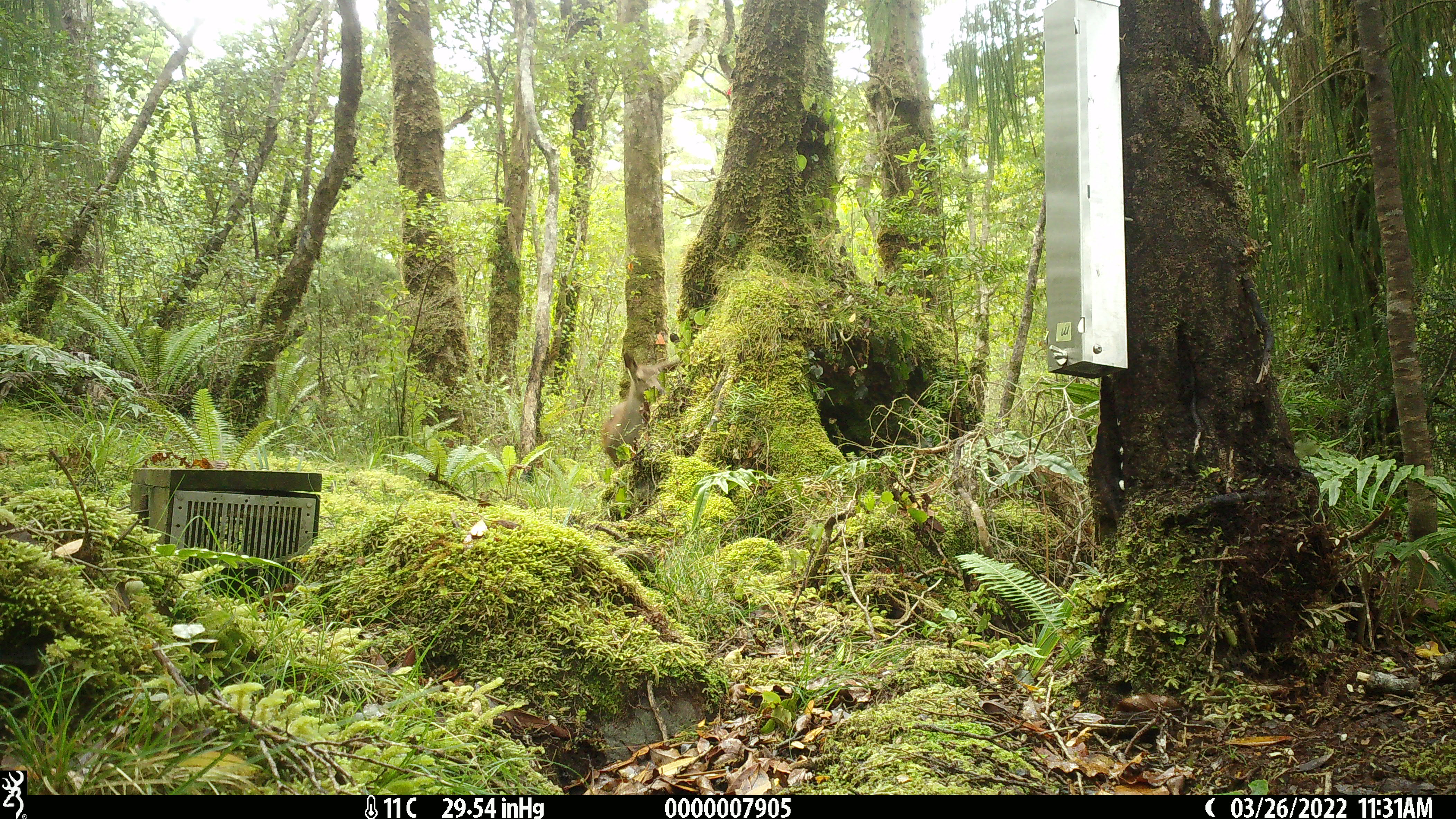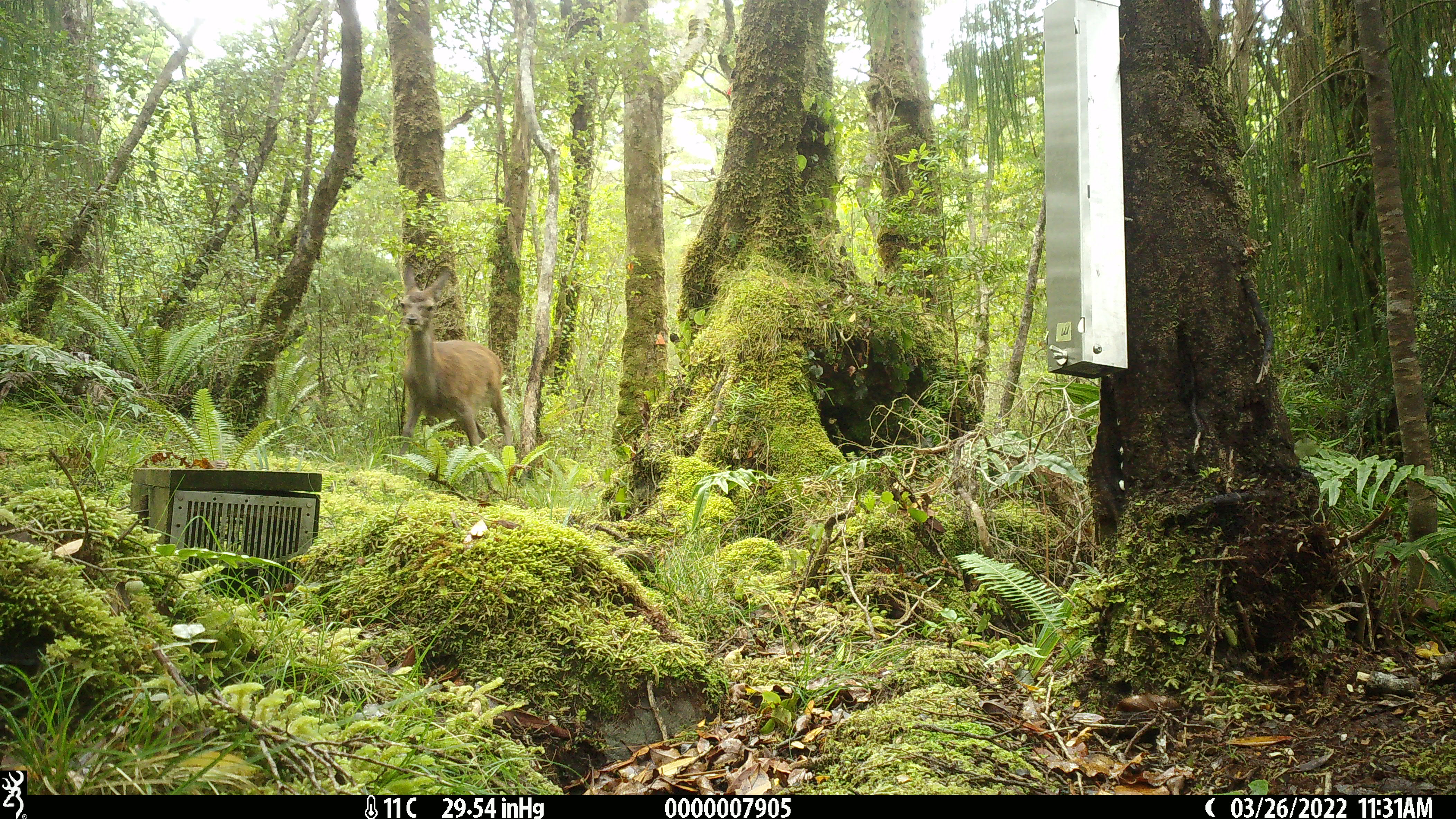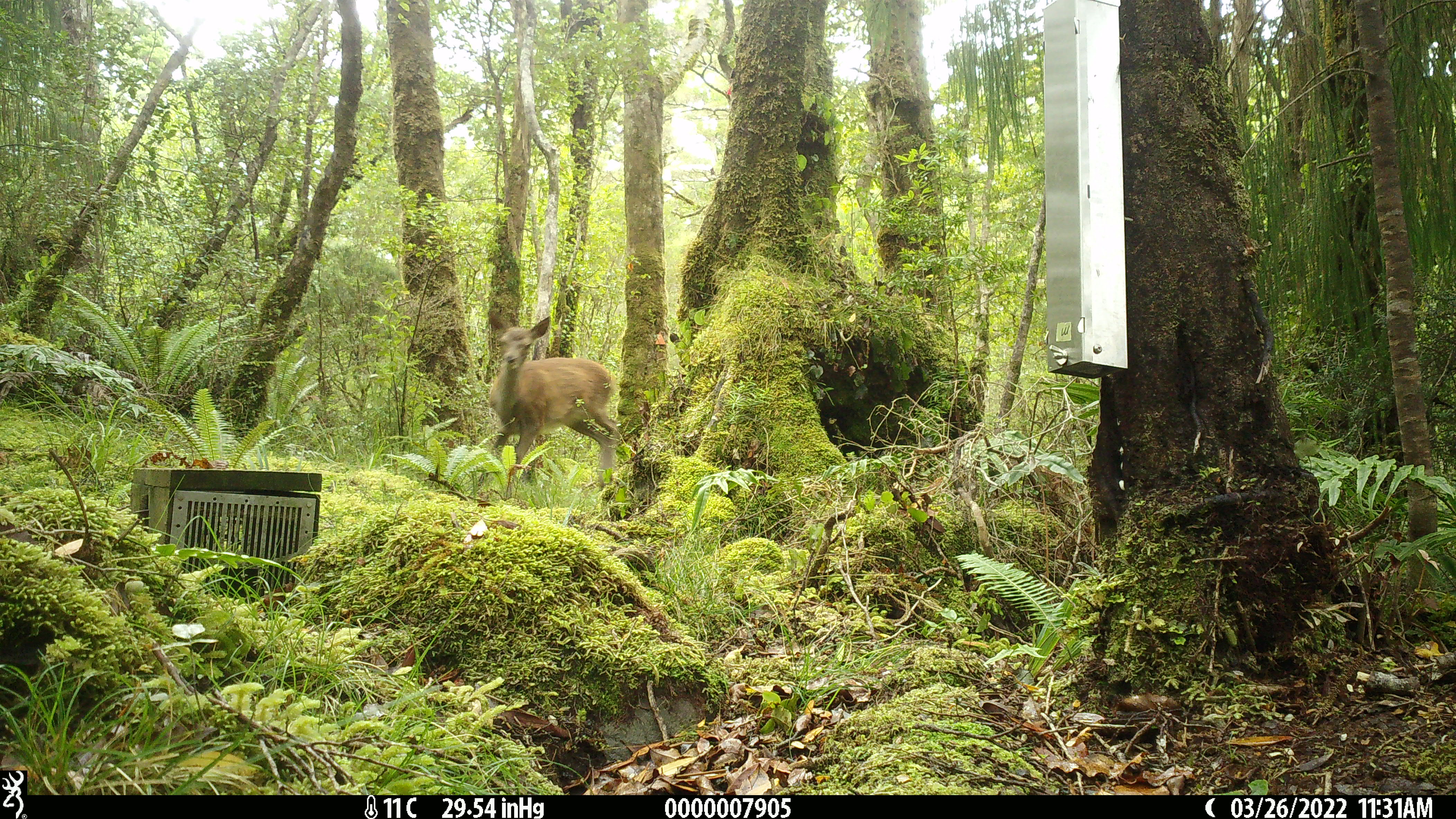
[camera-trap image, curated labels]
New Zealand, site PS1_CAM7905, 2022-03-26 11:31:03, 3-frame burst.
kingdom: Animalia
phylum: Chordata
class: Mammalia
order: Artiodactyla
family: Cervidae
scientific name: Cervidae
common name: deer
Deer (Cervidae).